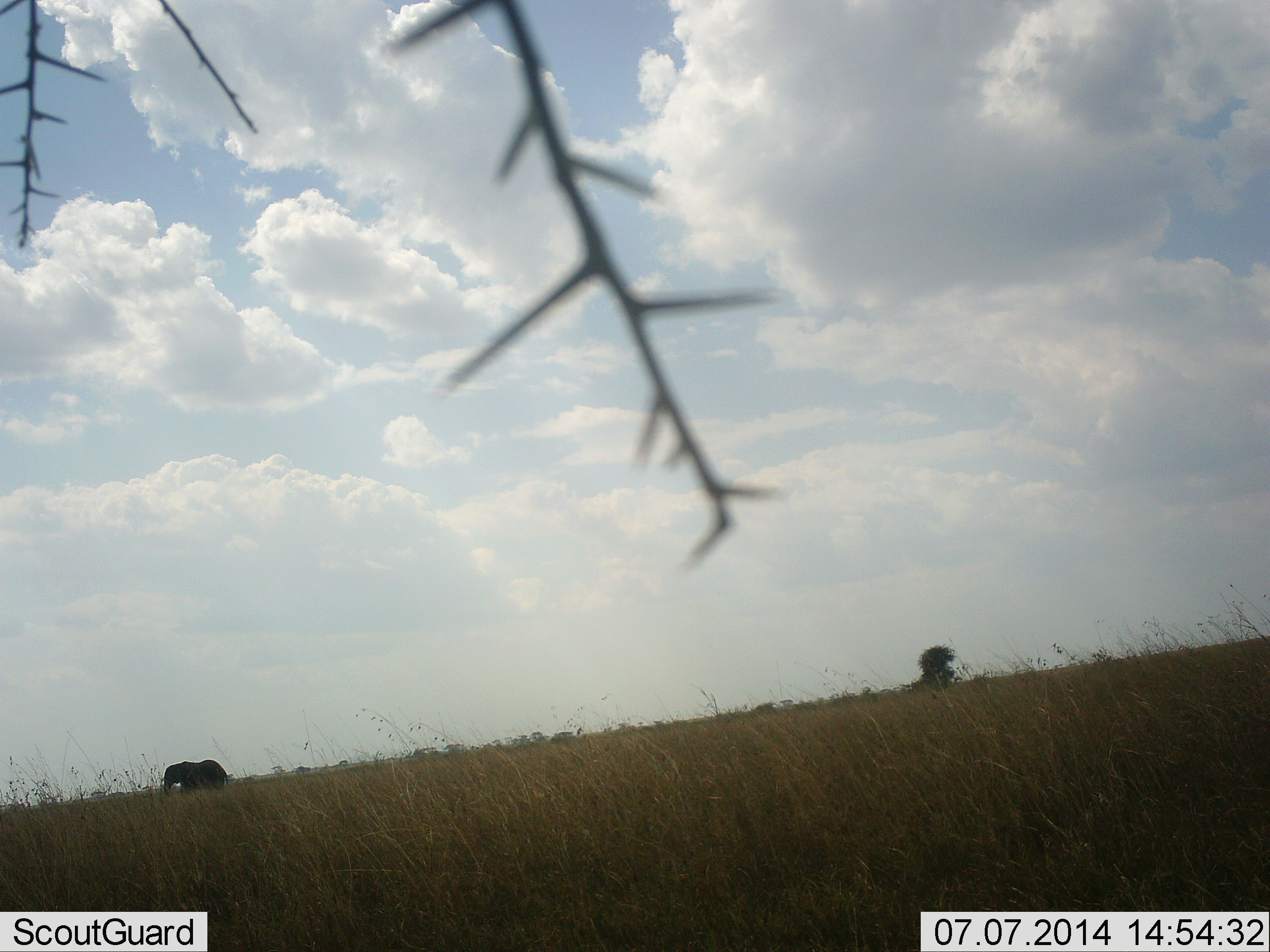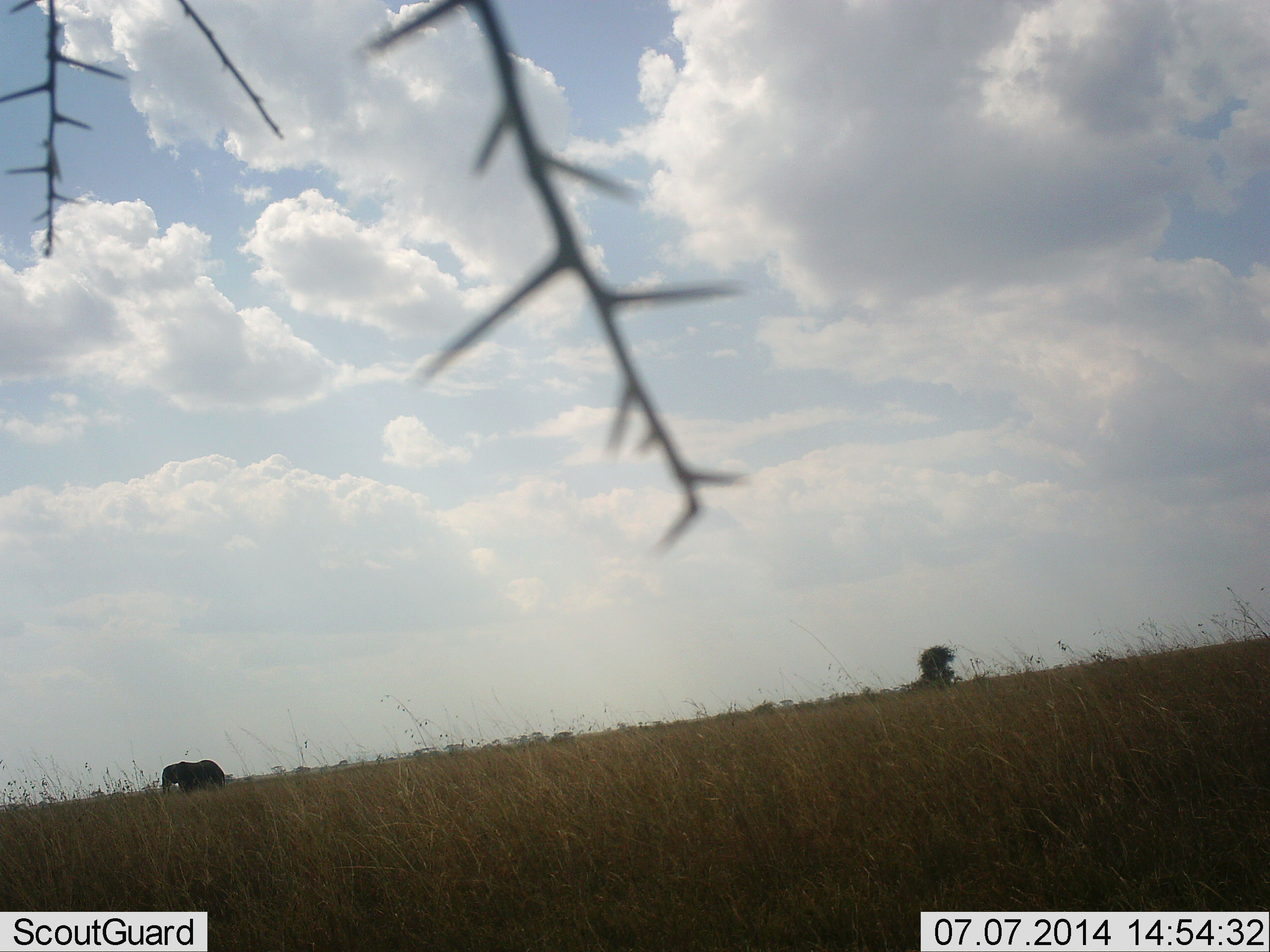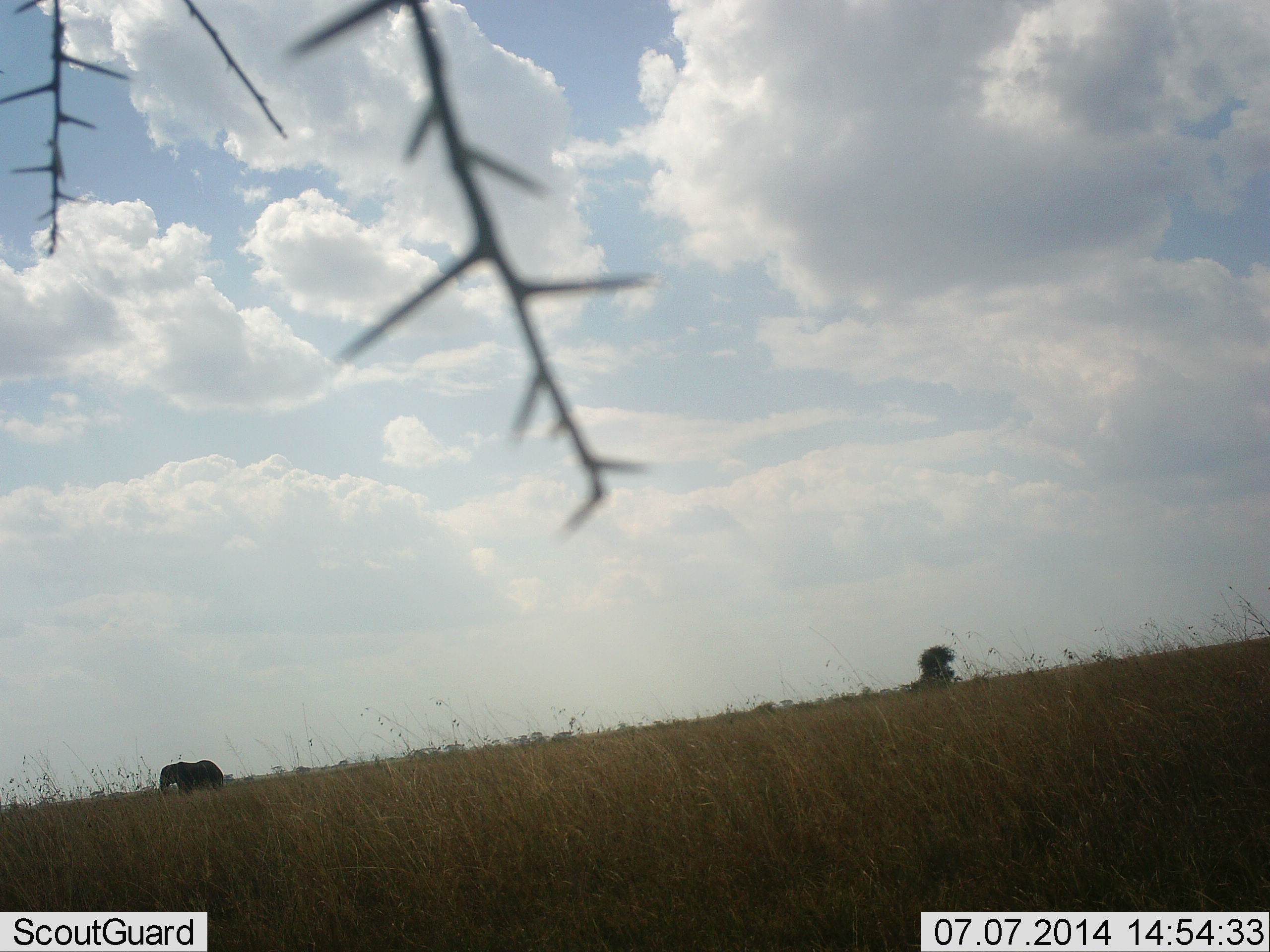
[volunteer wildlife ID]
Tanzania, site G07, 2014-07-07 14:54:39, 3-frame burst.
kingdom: Animalia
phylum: Chordata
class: Mammalia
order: Proboscidea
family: Elephantidae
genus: Loxodonta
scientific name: Loxodonta africana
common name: african bush elephant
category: elephant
Elephant (african bush elephant) (Loxodonta africana), count 1. Behavior (volunteer vote fractions): standing 70%, resting 0%, moving 30%, interacting 0%. Young present (vote fraction): 0%. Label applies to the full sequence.